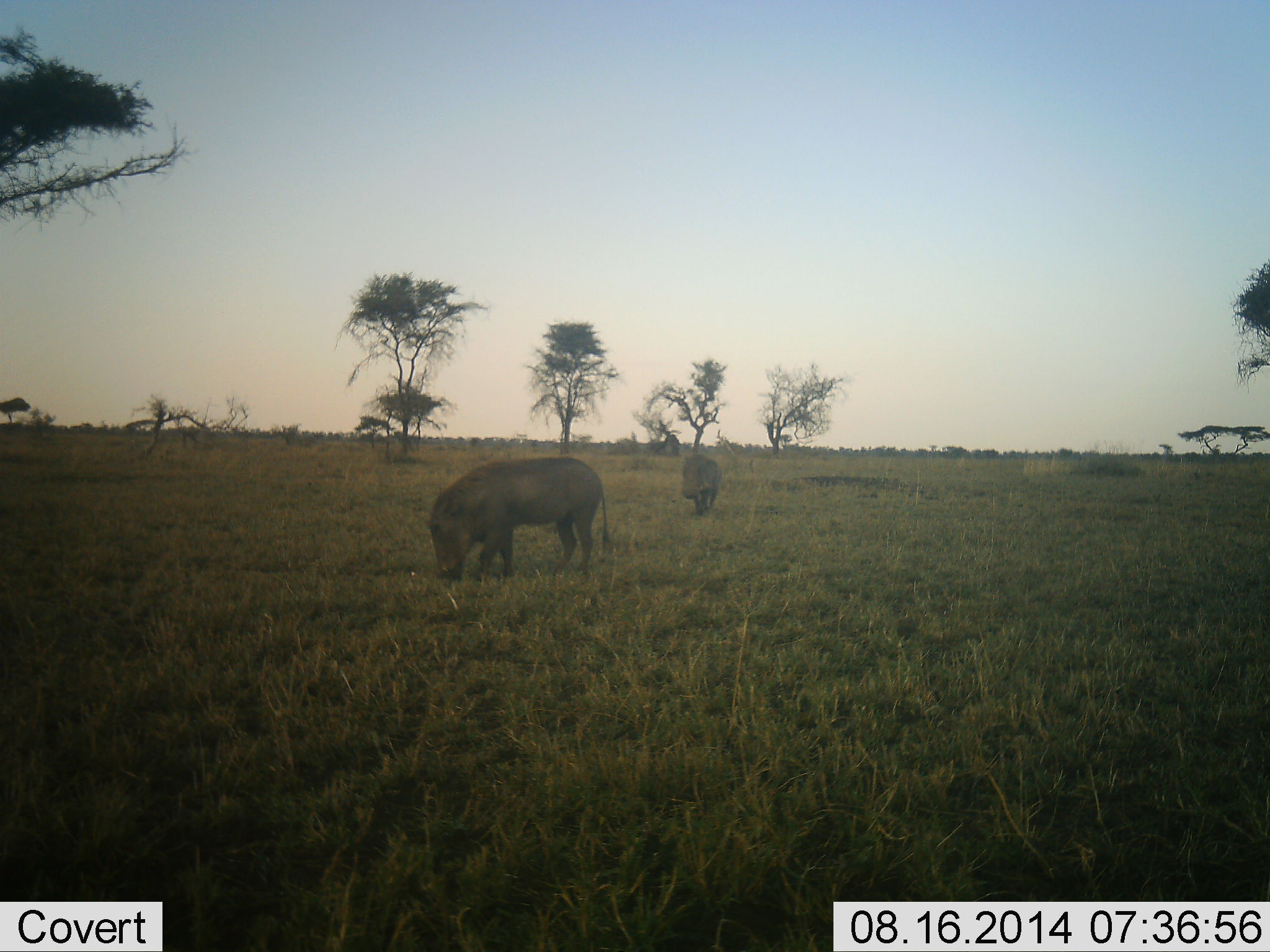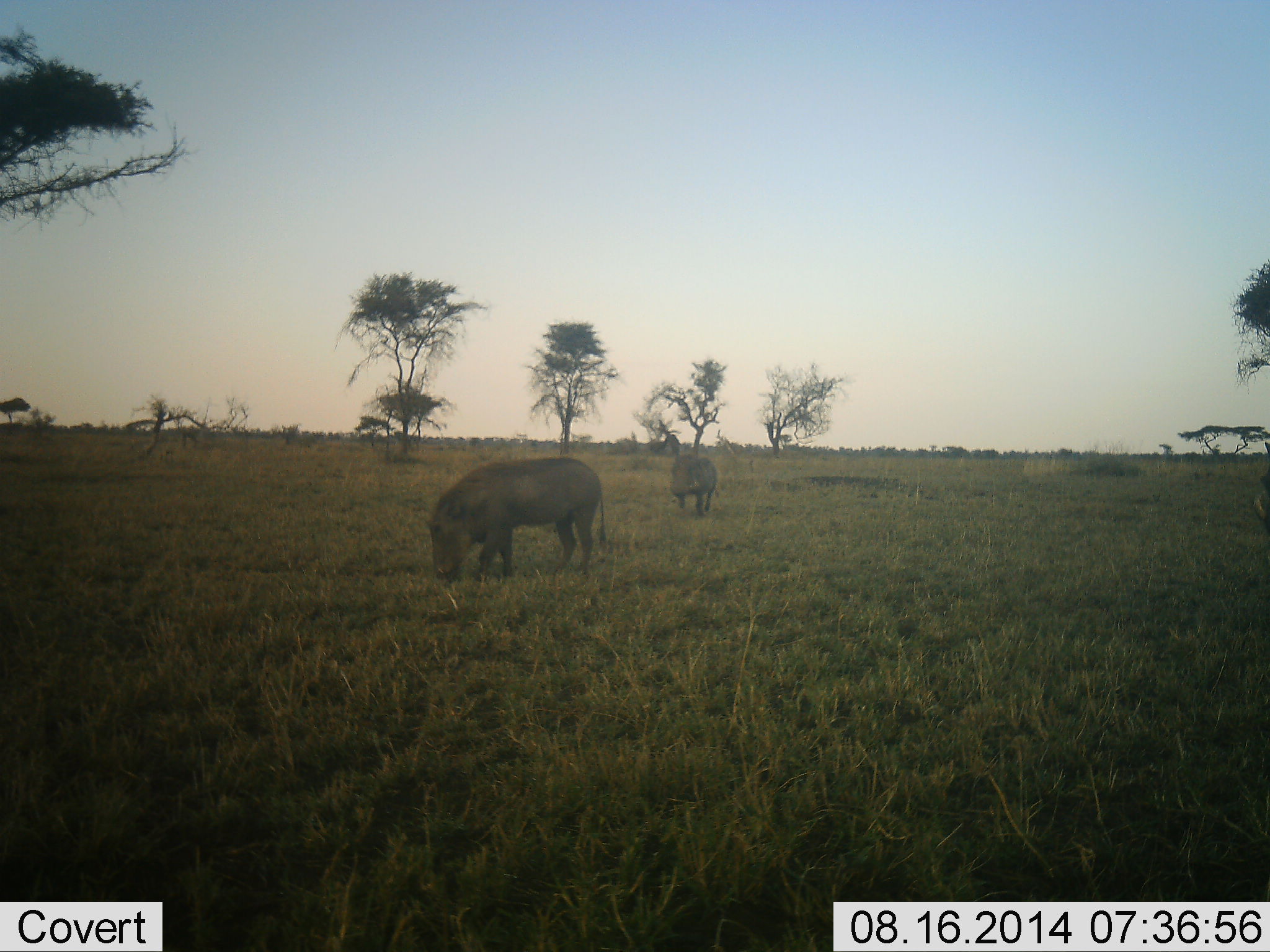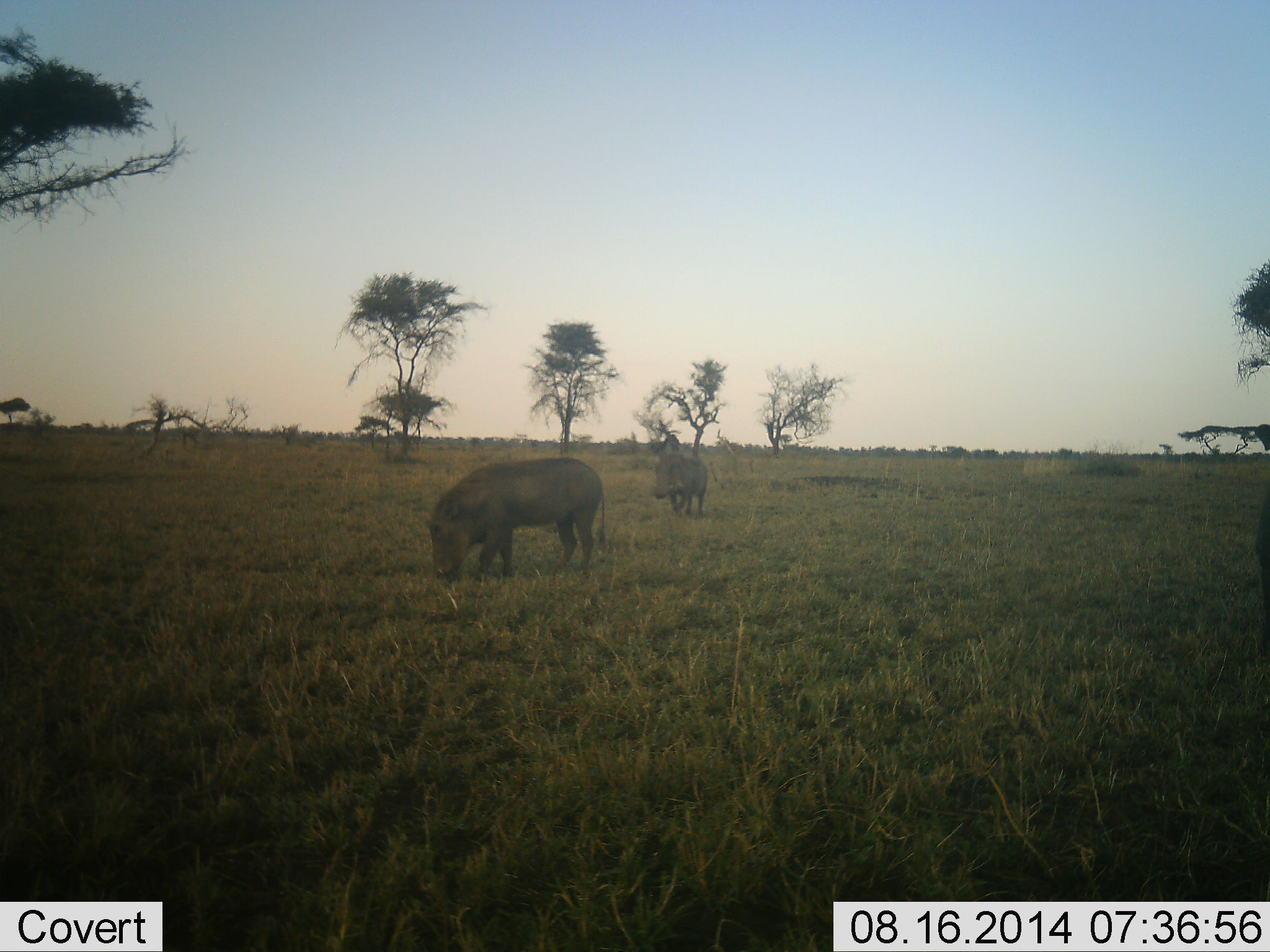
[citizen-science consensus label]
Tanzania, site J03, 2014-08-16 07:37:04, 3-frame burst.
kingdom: Animalia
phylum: Chordata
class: Mammalia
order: Artiodactyla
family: Suidae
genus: Phacochoerus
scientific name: Phacochoerus africanus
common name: warthog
Warthog (Phacochoerus africanus), count 3. Behavior (volunteer vote fractions): standing 30%, resting 0%, moving 80%, interacting 0%. Young present (vote fraction): 0%. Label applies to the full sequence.